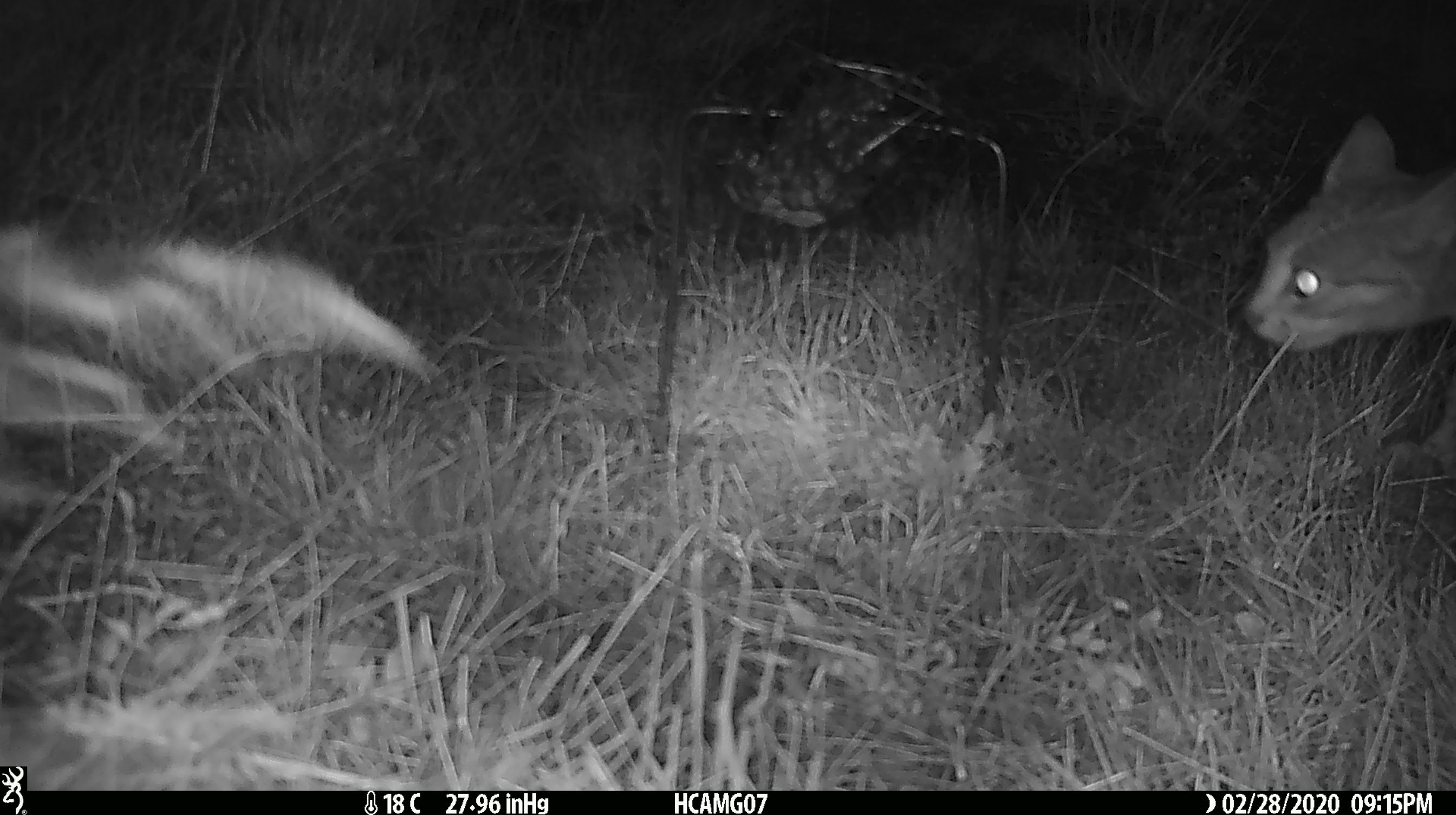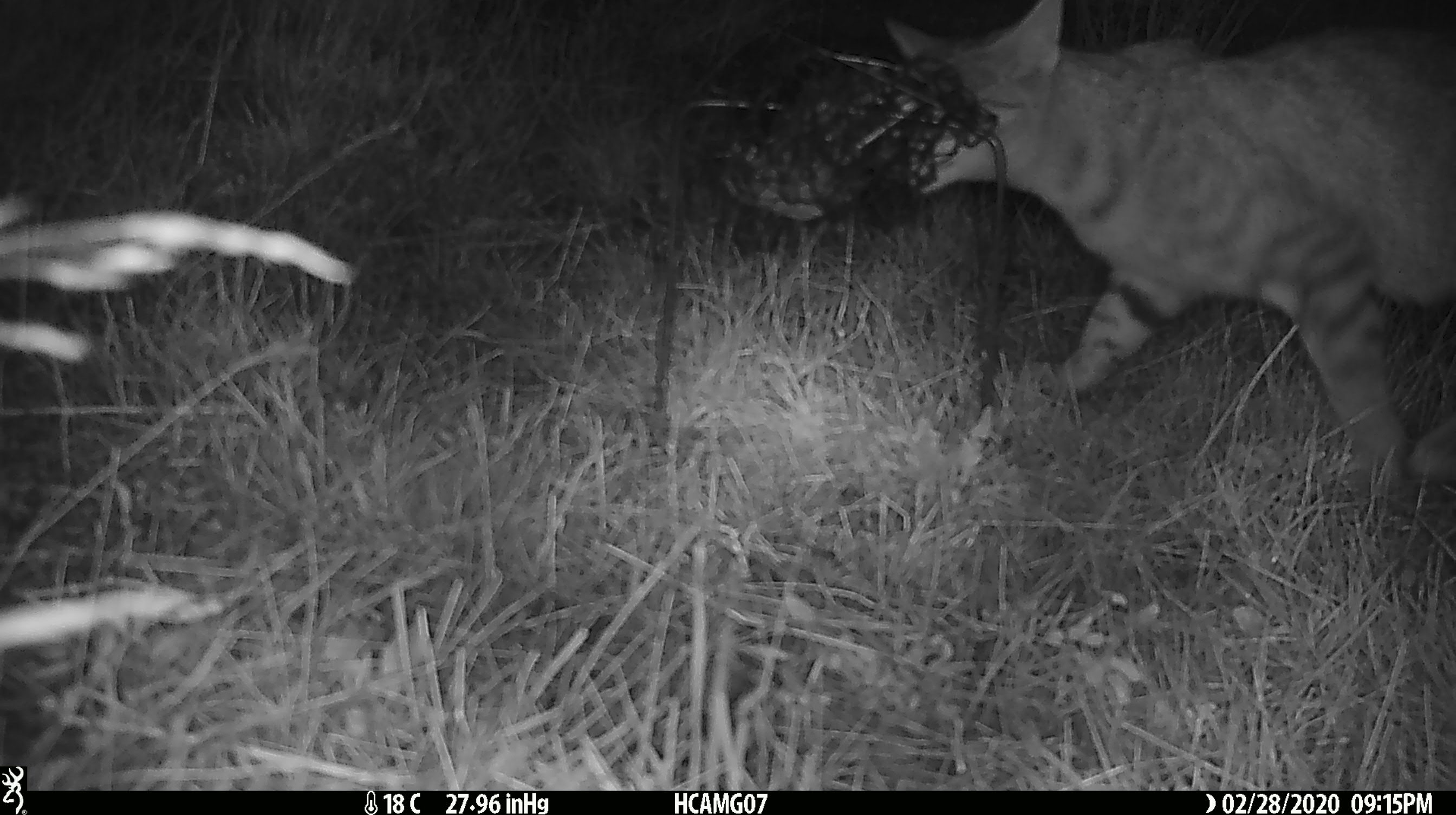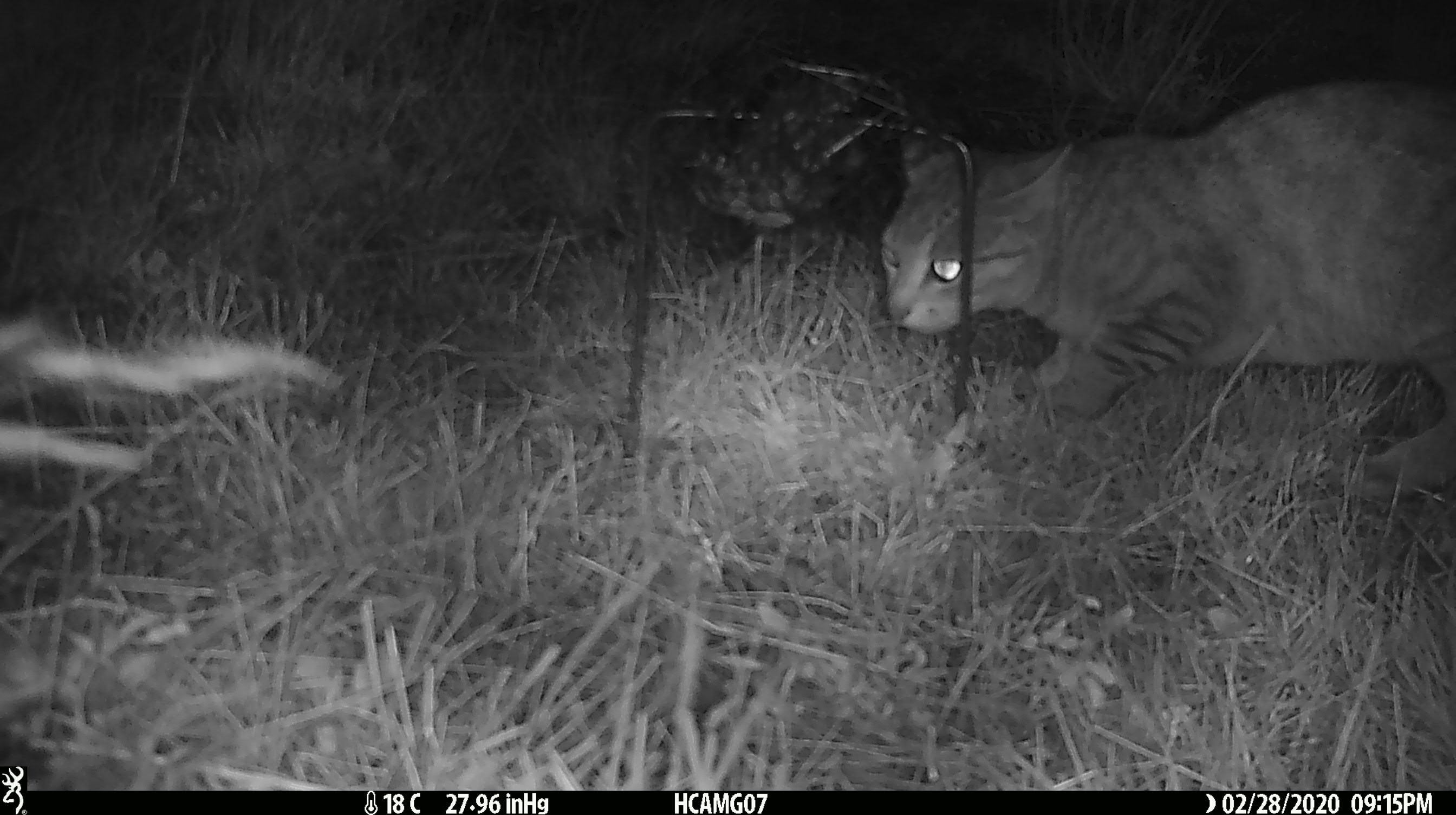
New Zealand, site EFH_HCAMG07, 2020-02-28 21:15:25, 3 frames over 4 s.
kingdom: Animalia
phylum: Chordata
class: Mammalia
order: Carnivora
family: Felidae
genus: Felis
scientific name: Felis catus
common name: domestic cat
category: cat